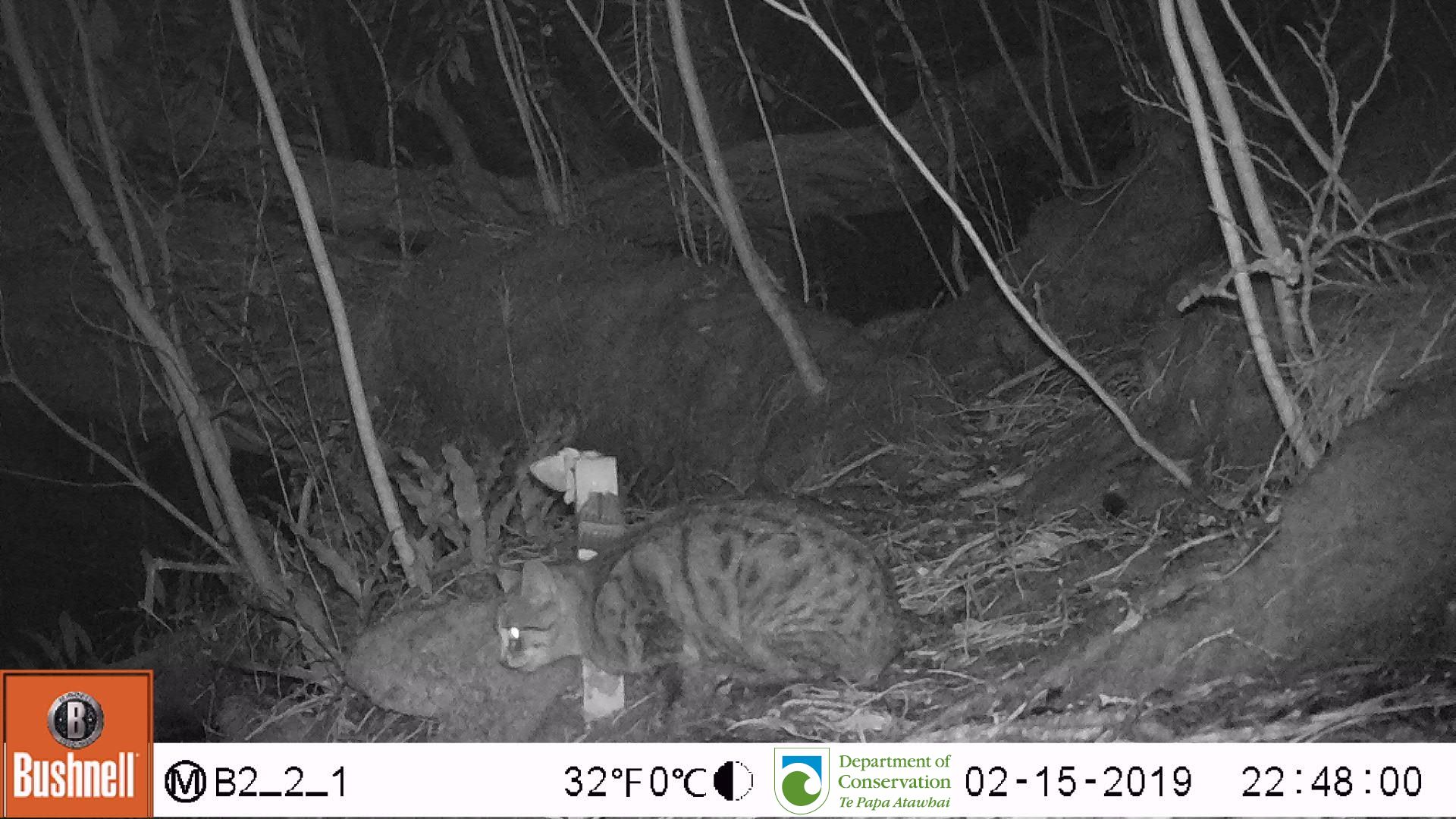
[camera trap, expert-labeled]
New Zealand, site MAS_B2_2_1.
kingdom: Animalia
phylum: Chordata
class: Mammalia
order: Carnivora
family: Felidae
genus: Felis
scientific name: Felis catus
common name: domestic cat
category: cat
Cat (domestic cat) (Felis catus).